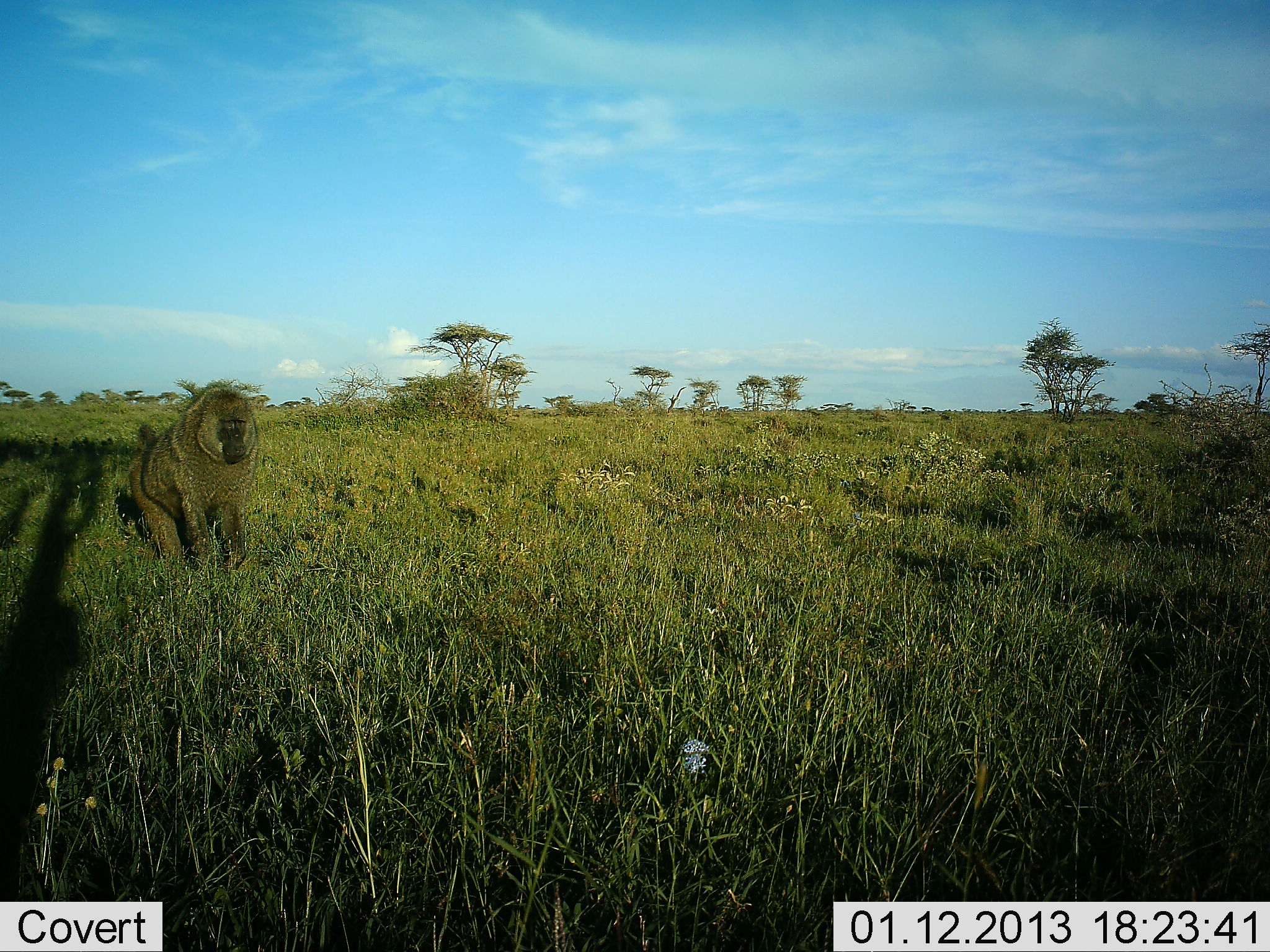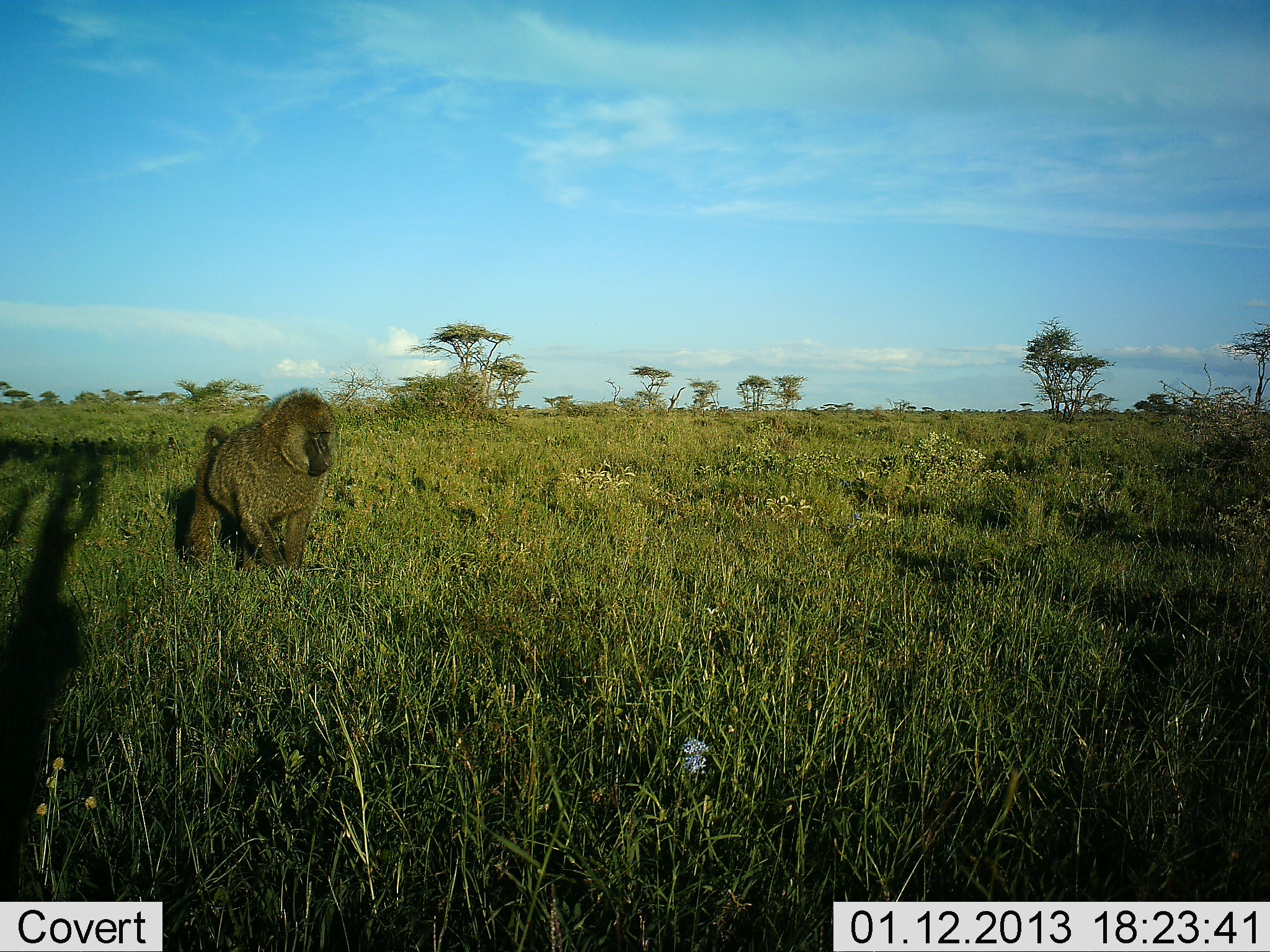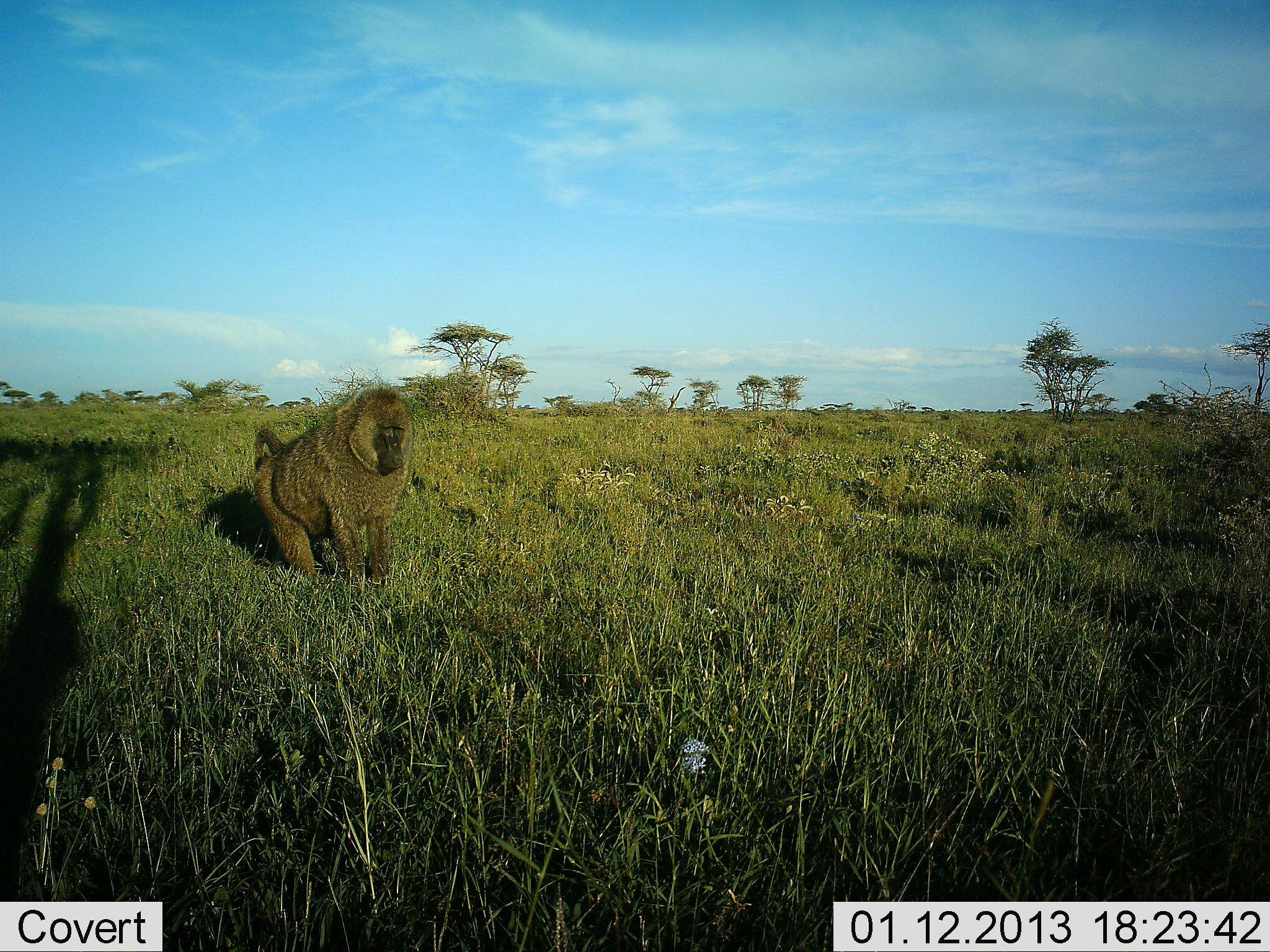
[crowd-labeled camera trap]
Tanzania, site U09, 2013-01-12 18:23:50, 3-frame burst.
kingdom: Animalia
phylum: Chordata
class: Mammalia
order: Primates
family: Cercopithecidae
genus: Papio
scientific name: Papio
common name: baboon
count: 1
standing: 10%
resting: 0%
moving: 90%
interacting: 0%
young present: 0%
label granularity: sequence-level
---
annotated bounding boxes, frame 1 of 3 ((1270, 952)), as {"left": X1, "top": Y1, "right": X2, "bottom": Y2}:
animal: {"left": 113, "top": 382, "right": 261, "bottom": 580}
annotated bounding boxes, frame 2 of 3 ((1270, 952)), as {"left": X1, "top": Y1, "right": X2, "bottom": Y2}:
animal: {"left": 178, "top": 385, "right": 343, "bottom": 592}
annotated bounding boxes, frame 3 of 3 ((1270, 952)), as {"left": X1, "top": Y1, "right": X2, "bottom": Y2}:
animal: {"left": 241, "top": 383, "right": 420, "bottom": 594}